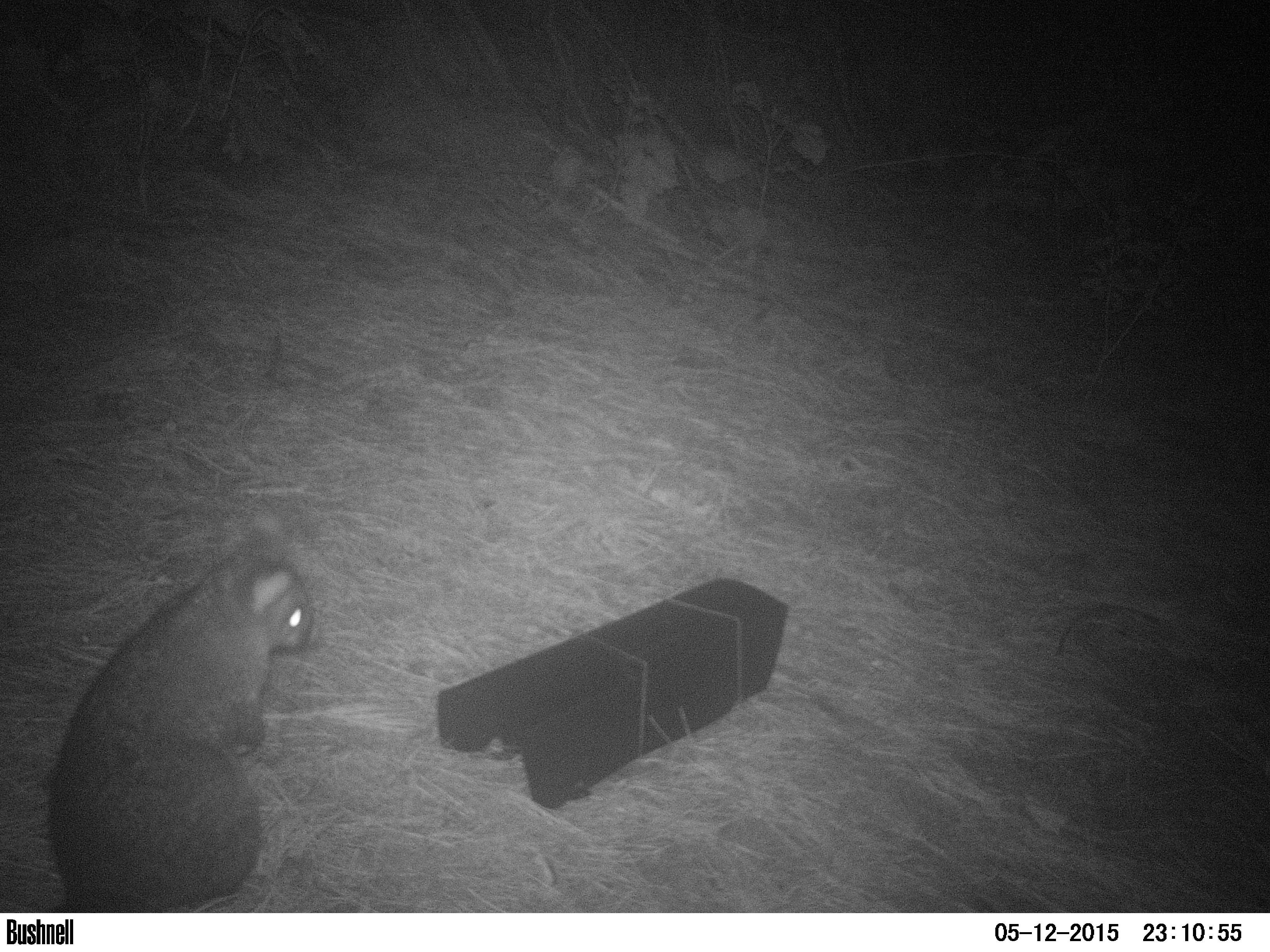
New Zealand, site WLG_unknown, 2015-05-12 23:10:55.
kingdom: Animalia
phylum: Chordata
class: Mammalia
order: Diprotodontia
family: Phalangeridae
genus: Trichosurus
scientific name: Trichosurus vulpecula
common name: common brushtail possum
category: possum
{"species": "possum (common brushtail possum) (Trichosurus vulpecula)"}